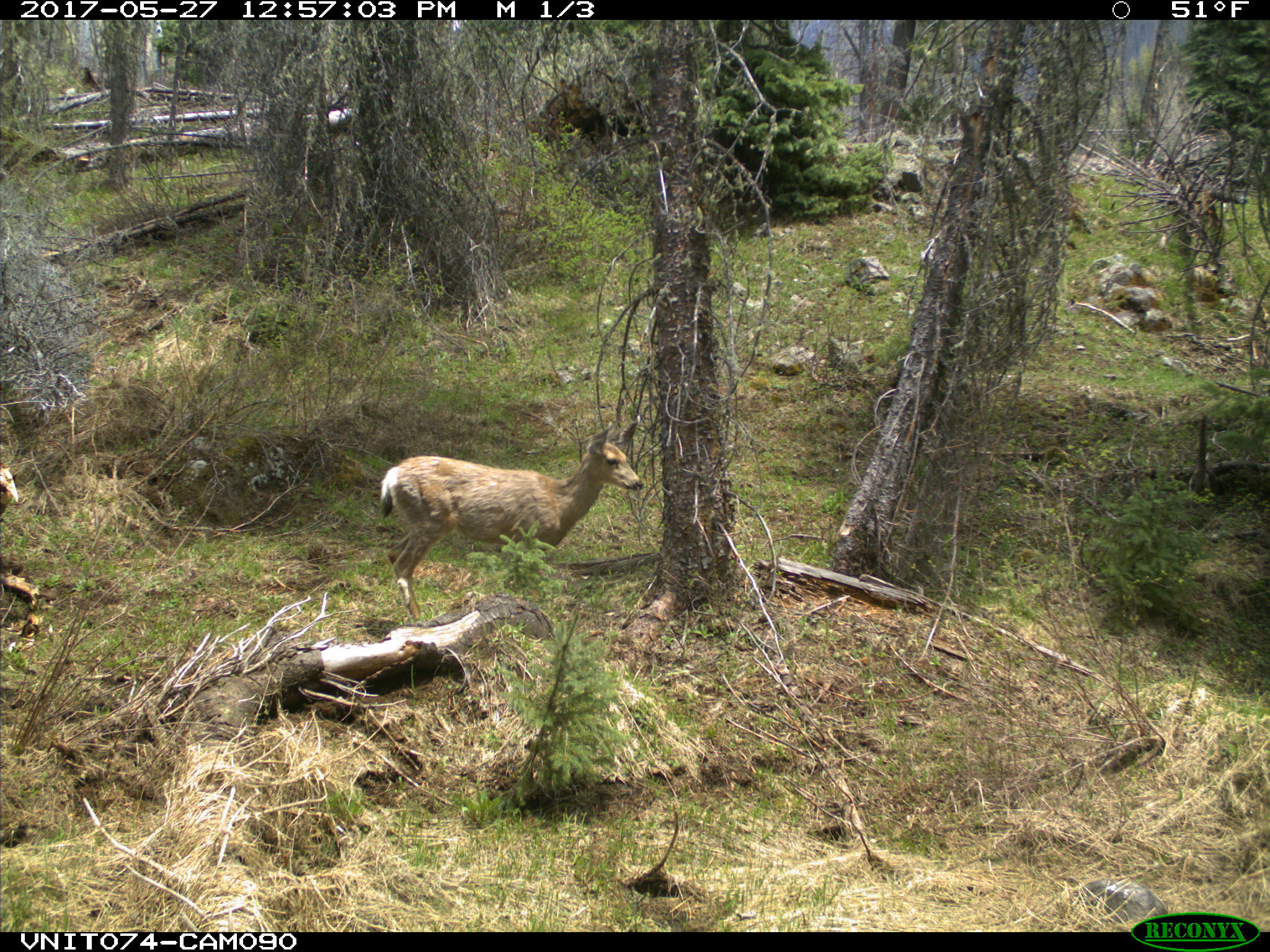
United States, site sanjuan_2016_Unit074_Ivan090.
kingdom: Animalia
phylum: Chordata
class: Mammalia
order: Artiodactyla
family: Cervidae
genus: Odocoileus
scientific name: Odocoileus hemionus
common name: mule deer